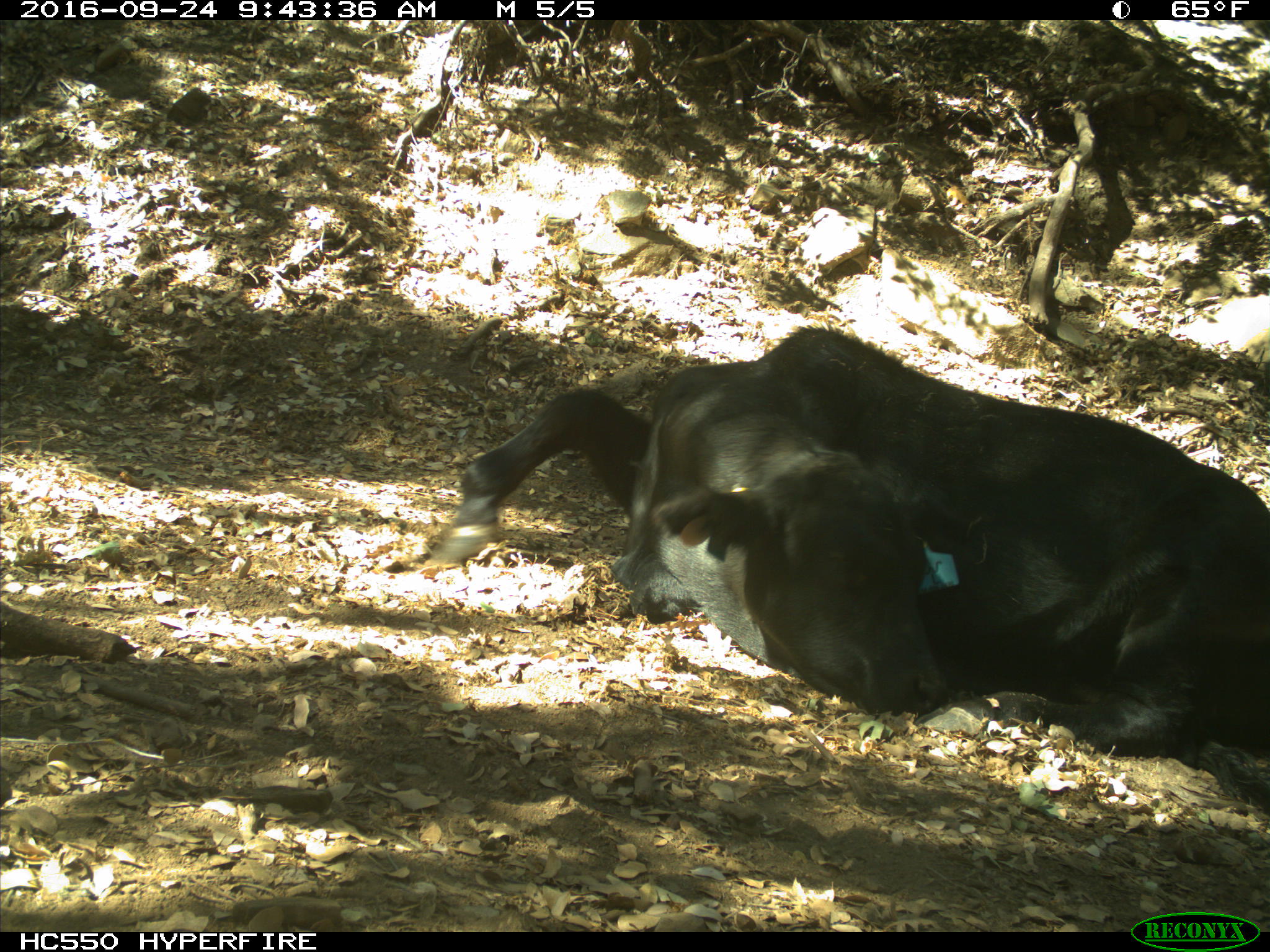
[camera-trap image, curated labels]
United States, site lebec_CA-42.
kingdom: Animalia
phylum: Chordata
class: Mammalia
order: Artiodactyla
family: Bovidae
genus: Bos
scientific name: Bos taurus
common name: domestic cow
Bos taurus (domestic cow).